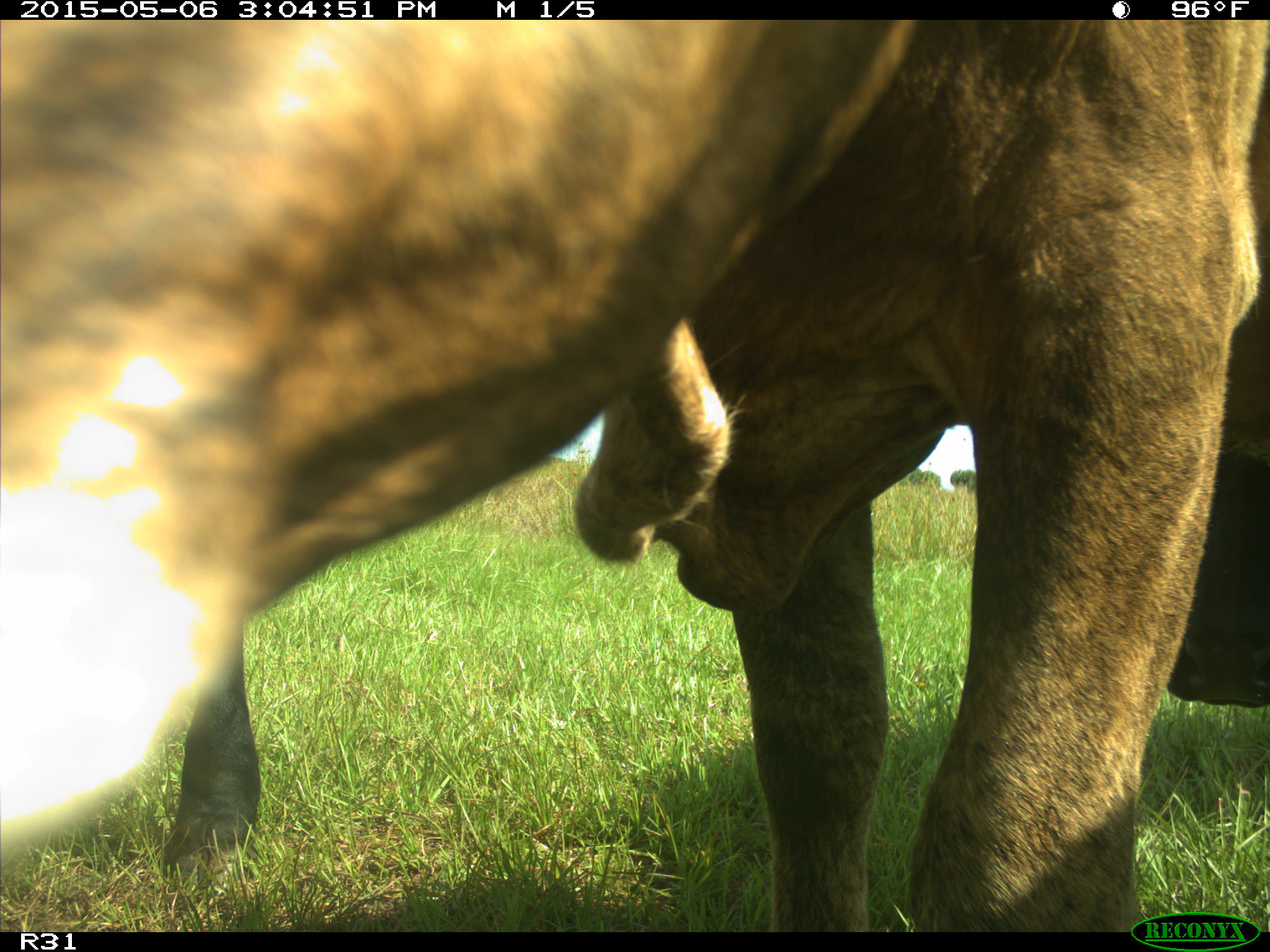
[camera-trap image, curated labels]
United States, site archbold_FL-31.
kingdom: Animalia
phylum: Chordata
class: Mammalia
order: Artiodactyla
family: Bovidae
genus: Bos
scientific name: Bos taurus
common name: domestic cow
Bos taurus (domestic cow).